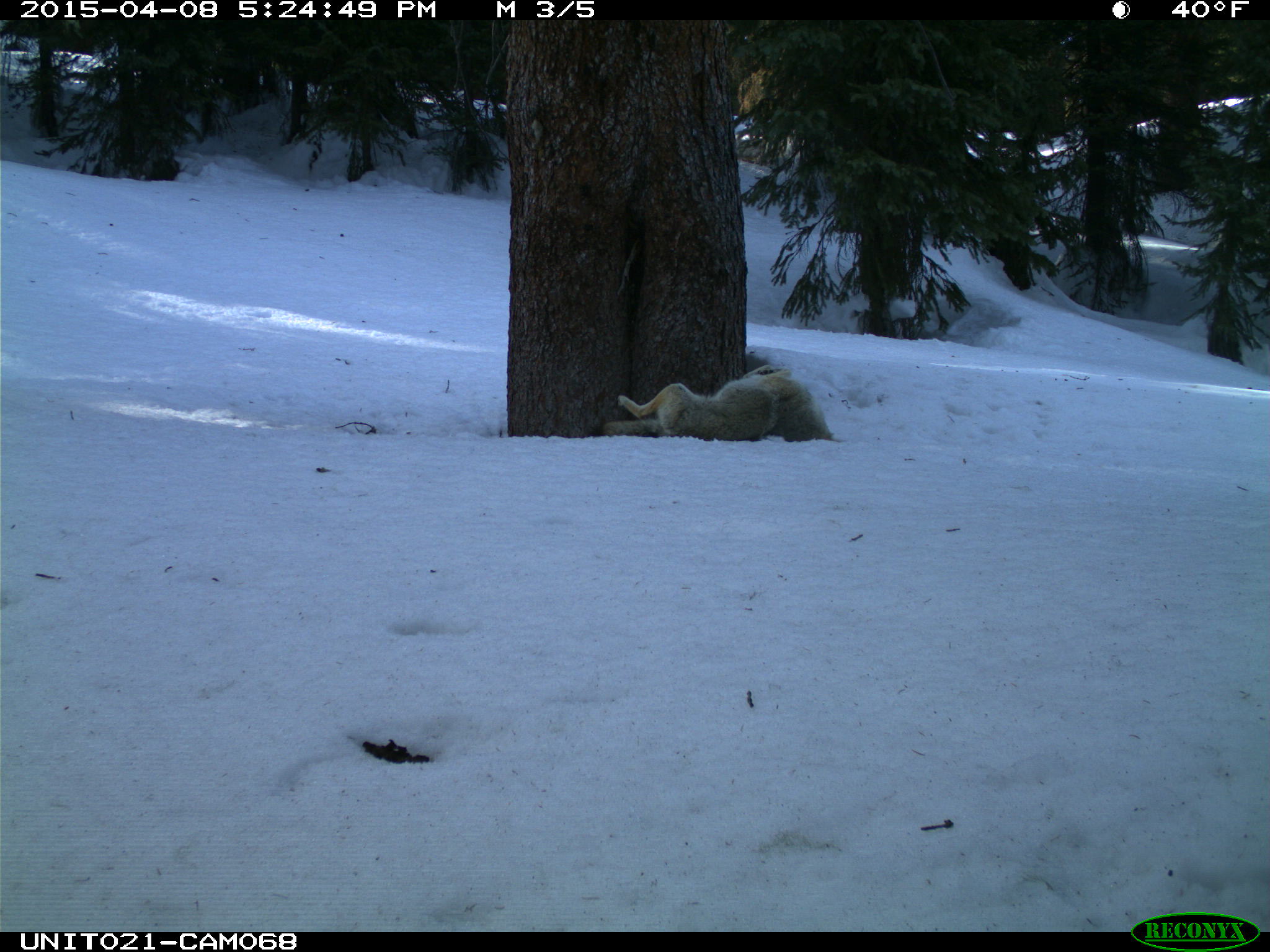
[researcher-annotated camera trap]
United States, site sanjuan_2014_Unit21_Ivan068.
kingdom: Animalia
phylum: Chordata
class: Mammalia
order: Carnivora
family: Canidae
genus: Canis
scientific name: Canis latrans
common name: coyote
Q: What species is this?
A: Canis latrans (coyote).